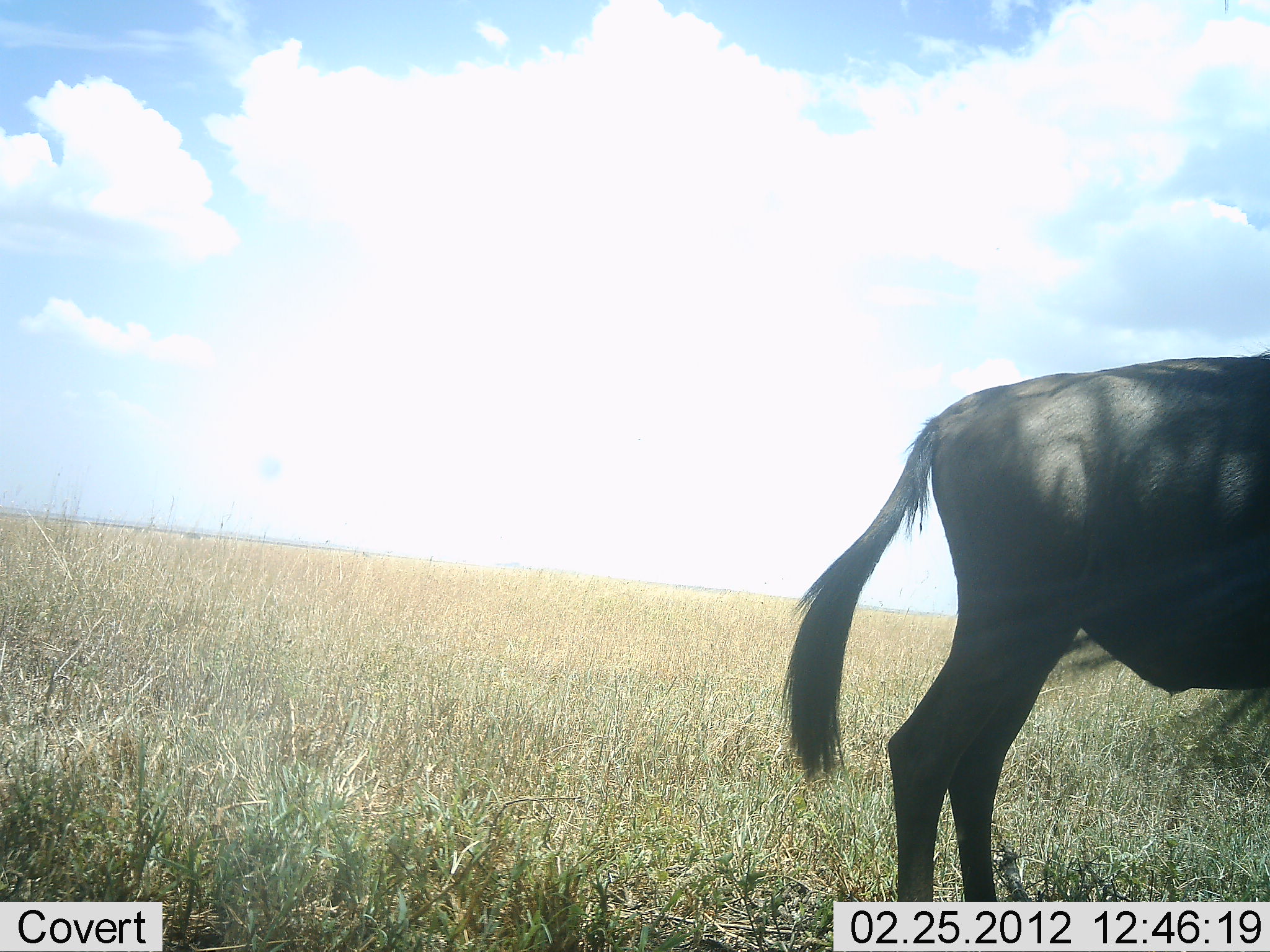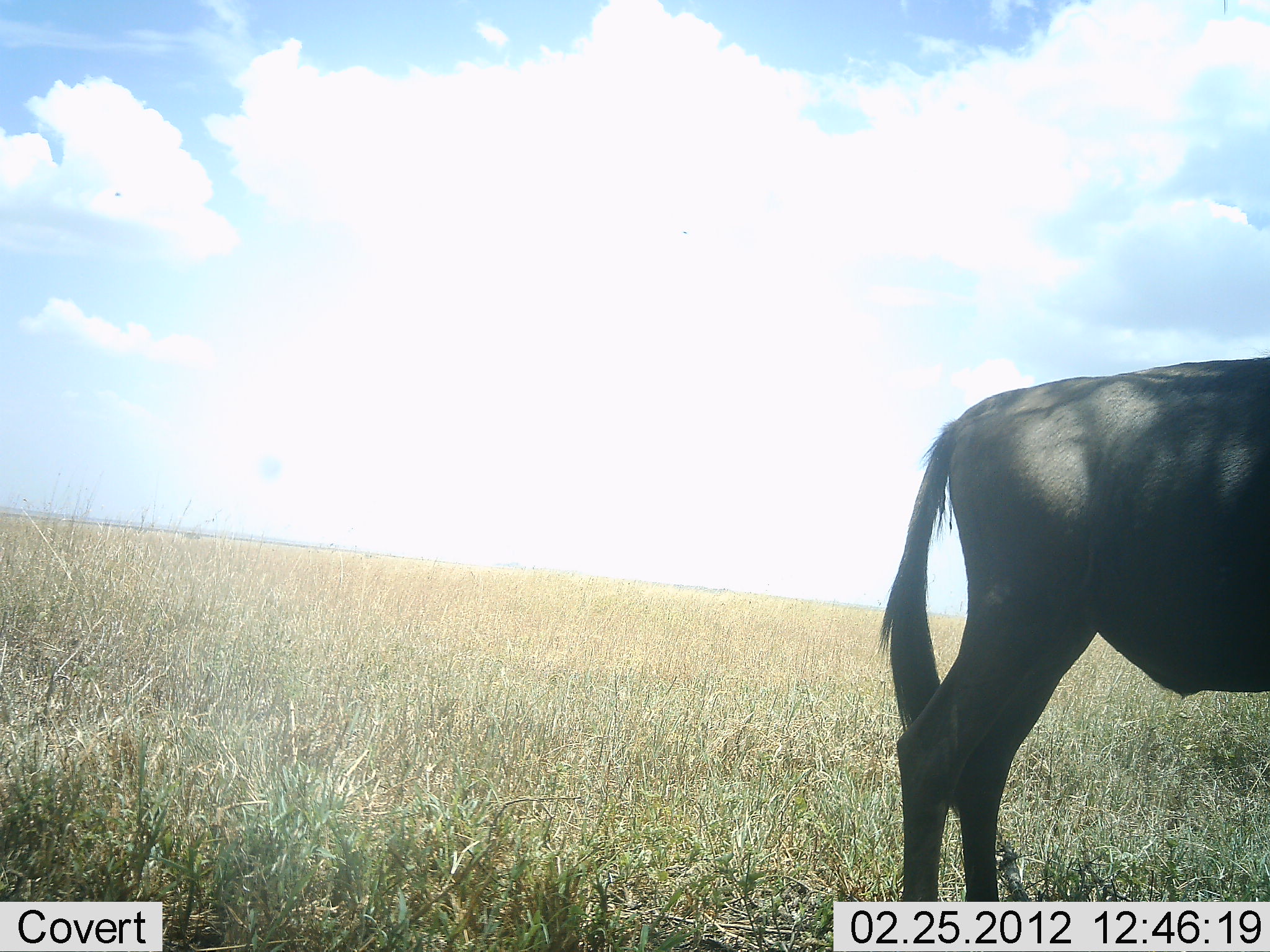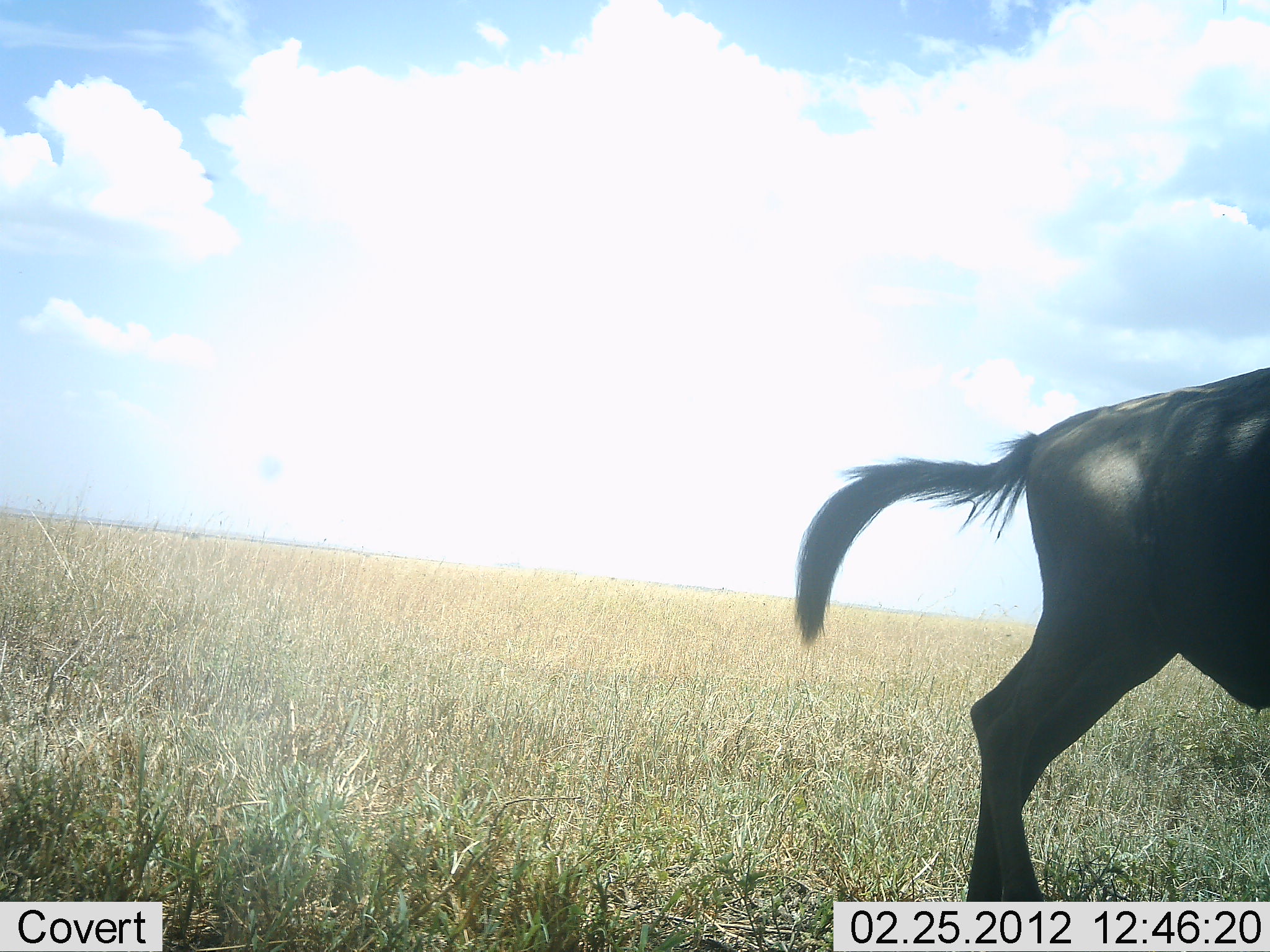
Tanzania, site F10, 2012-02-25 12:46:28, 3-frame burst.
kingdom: Animalia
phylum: Chordata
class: Mammalia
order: Artiodactyla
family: Bovidae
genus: Connochaetes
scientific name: Connochaetes taurinus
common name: blue wildebeest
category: wildebeest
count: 1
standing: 87%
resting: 0%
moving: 20%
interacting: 0%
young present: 0%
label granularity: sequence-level